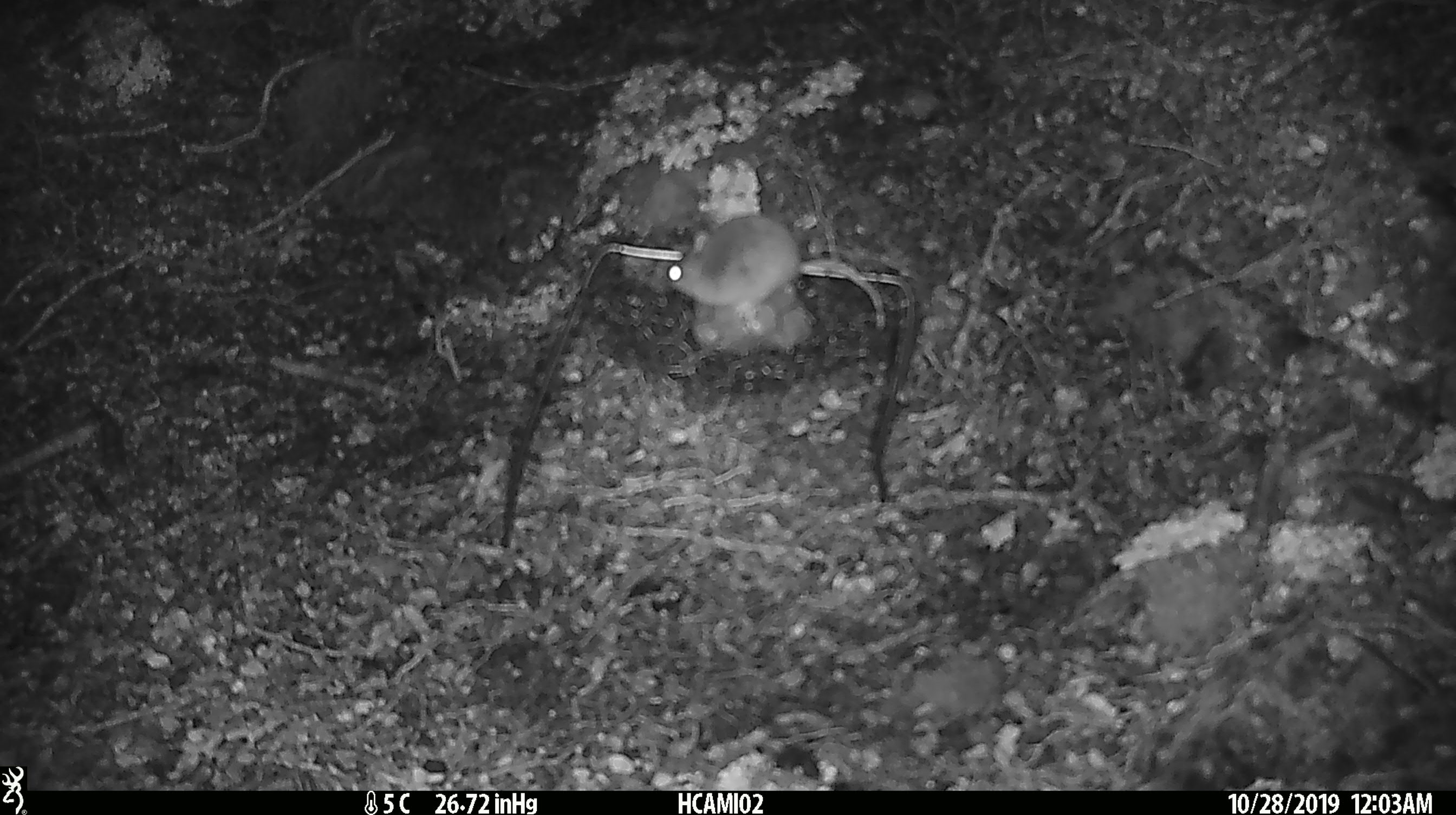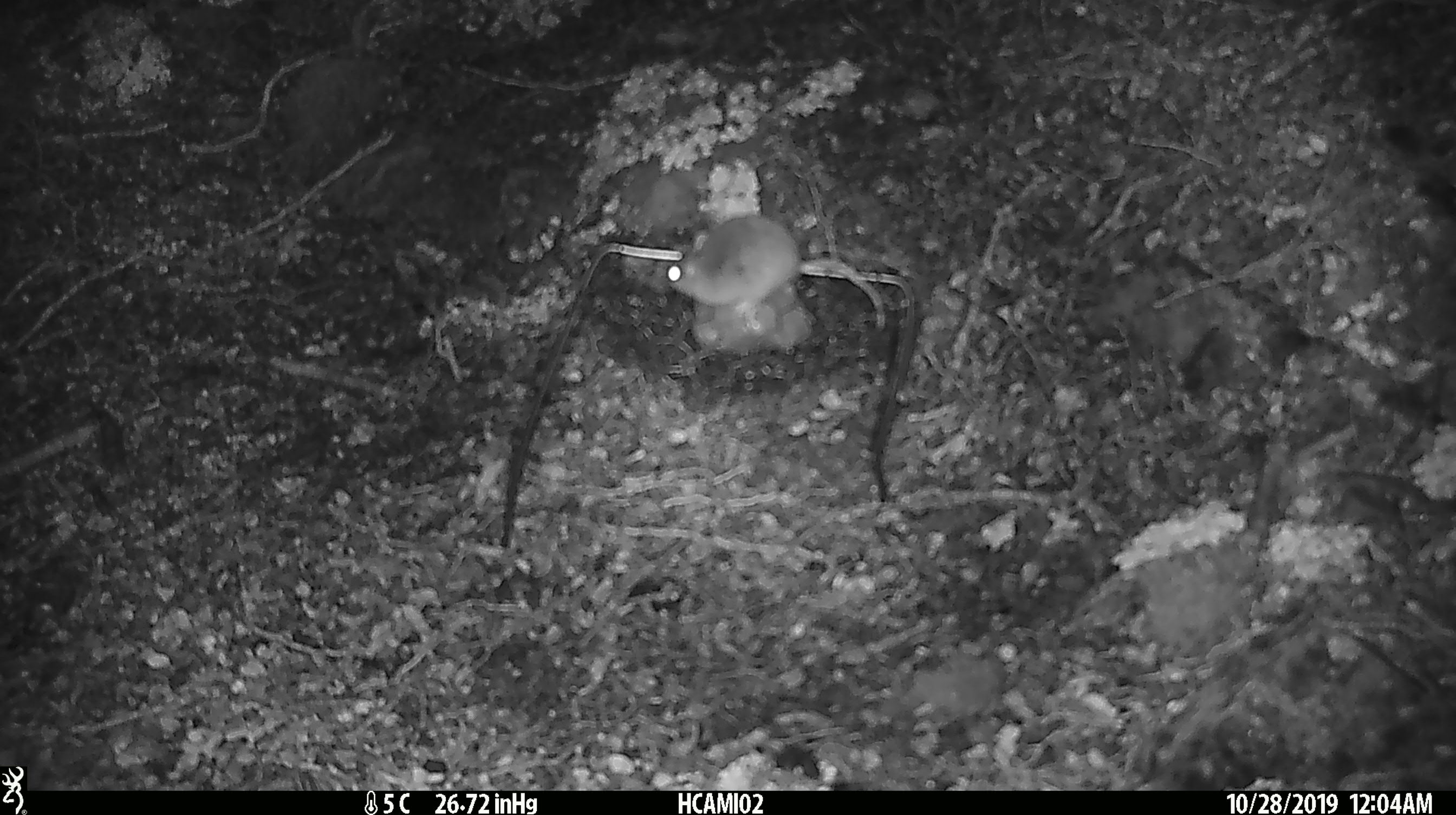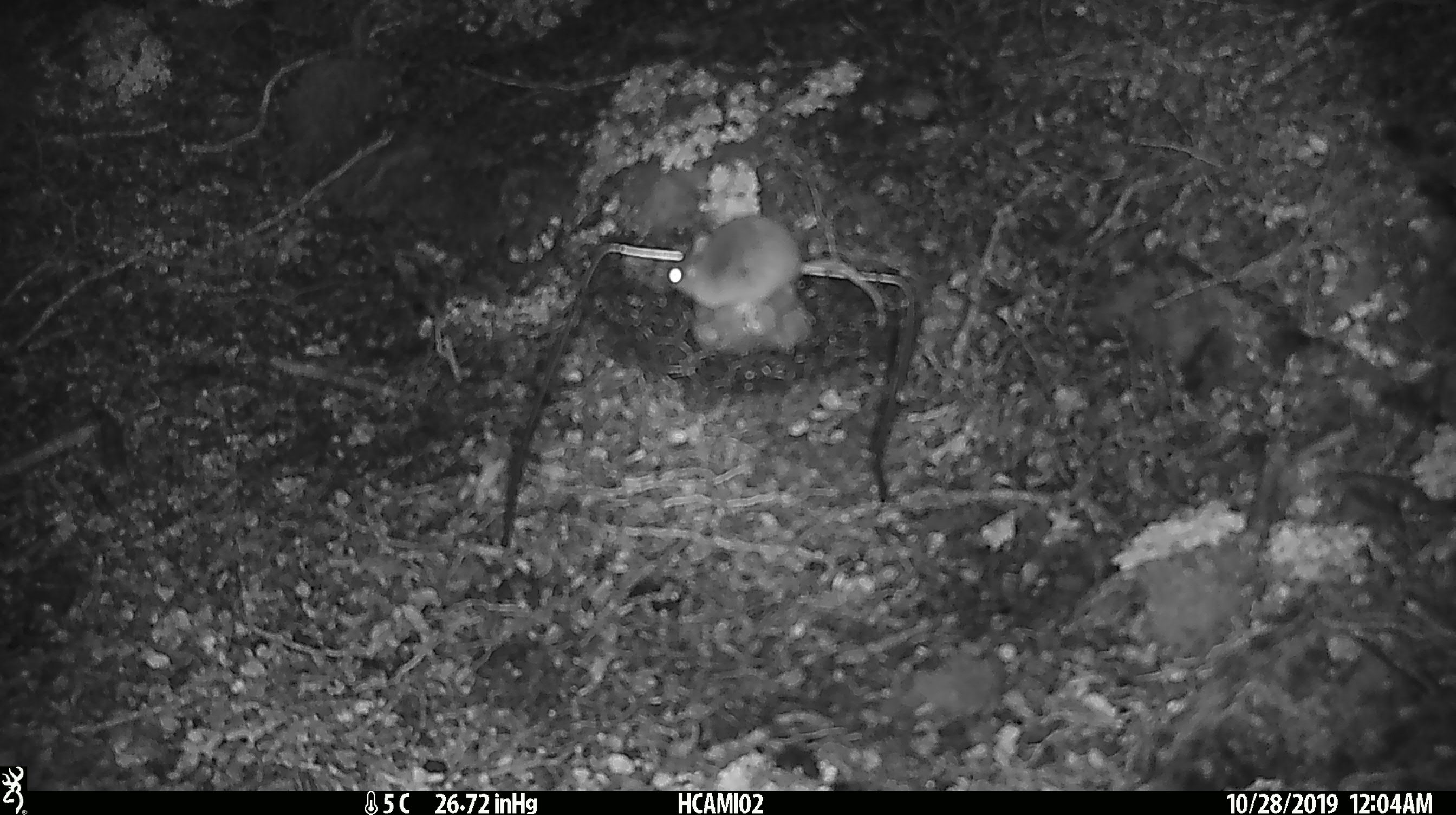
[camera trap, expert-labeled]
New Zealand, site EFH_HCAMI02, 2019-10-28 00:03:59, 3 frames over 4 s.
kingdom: Animalia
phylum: Chordata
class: Mammalia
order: Rodentia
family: Muridae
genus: Mus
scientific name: Mus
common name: mouse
Mouse (Mus).